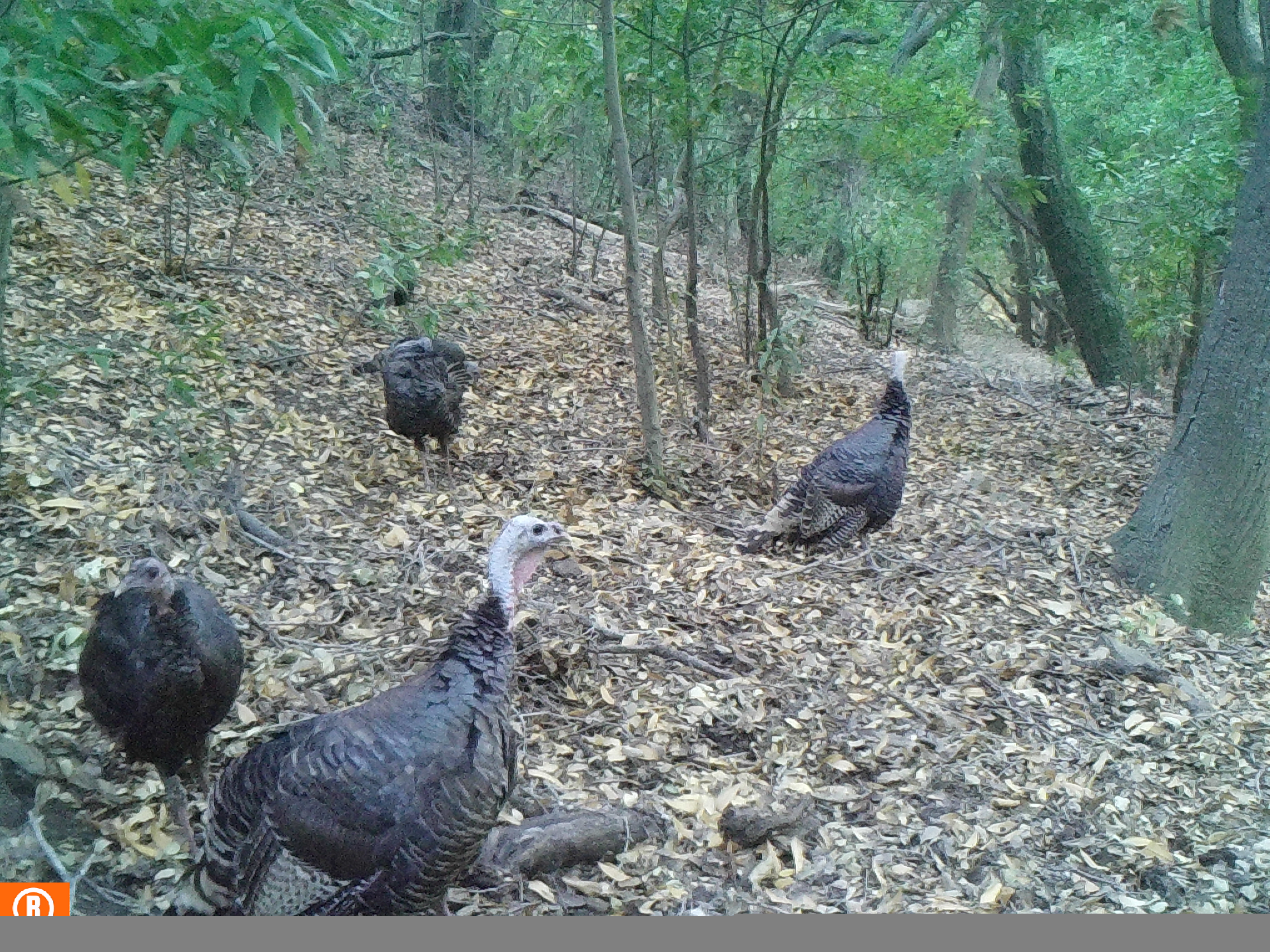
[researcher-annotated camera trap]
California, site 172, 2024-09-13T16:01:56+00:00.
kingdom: Animalia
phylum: Chordata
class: Aves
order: Galliformes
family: Phasianidae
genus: Meleagris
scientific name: Meleagris gallopavo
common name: turkey